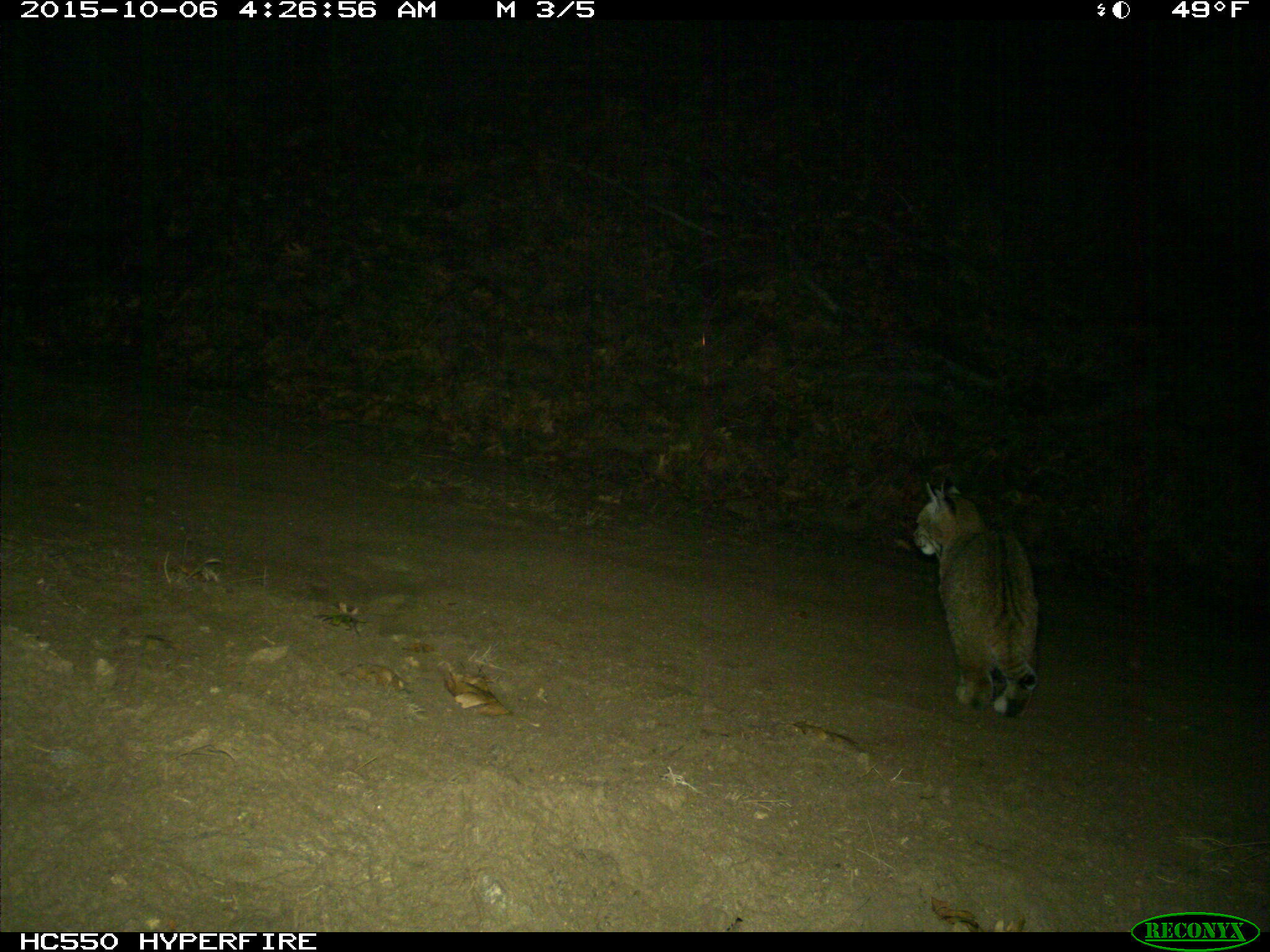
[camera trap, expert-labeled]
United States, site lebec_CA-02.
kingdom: Animalia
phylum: Chordata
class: Mammalia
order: Carnivora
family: Felidae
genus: Lynx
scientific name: Lynx rufus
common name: bobcat